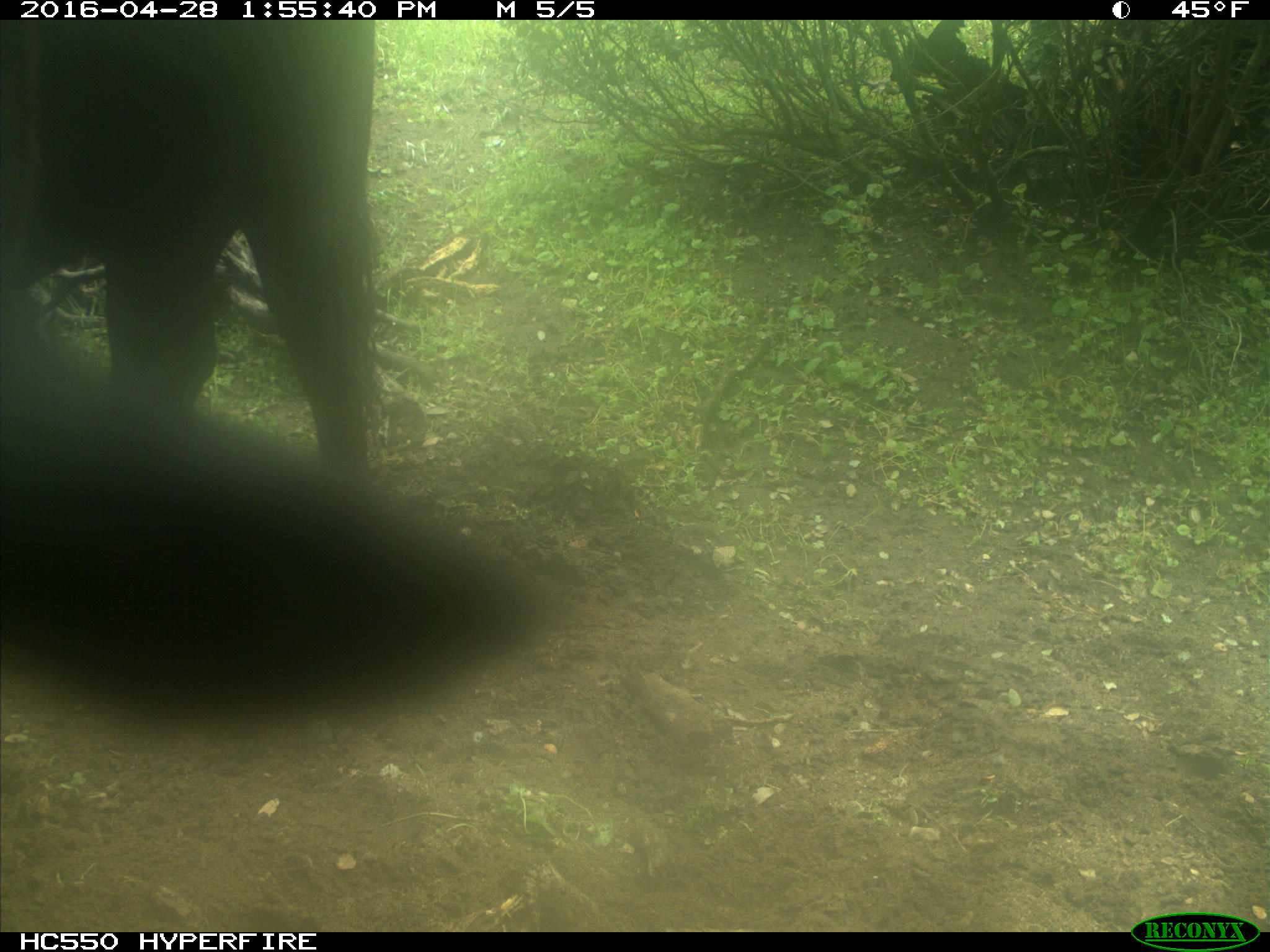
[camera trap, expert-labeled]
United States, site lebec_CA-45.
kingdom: Animalia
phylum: Chordata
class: Mammalia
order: Artiodactyla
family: Bovidae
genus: Bos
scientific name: Bos taurus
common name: domestic cow